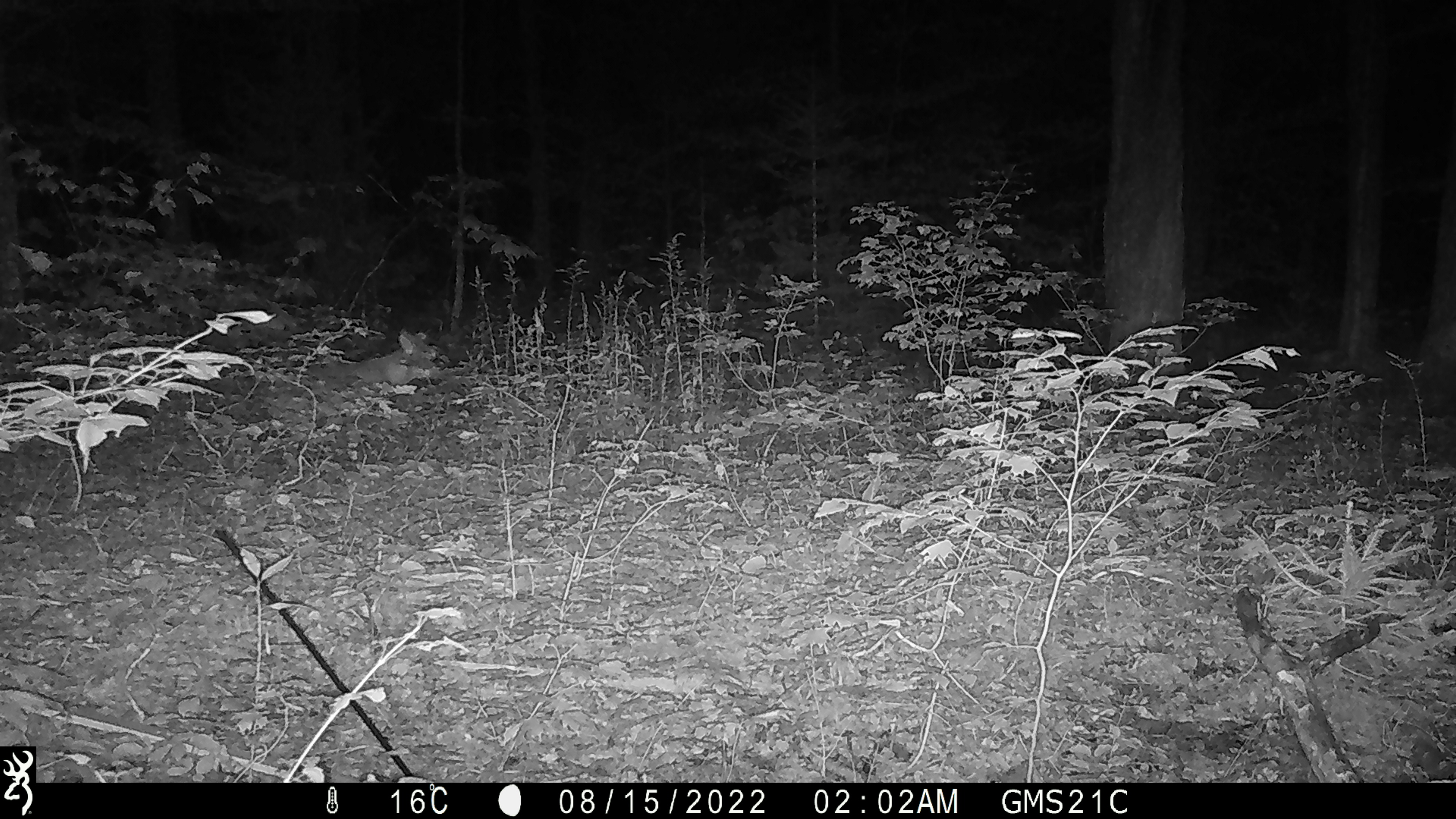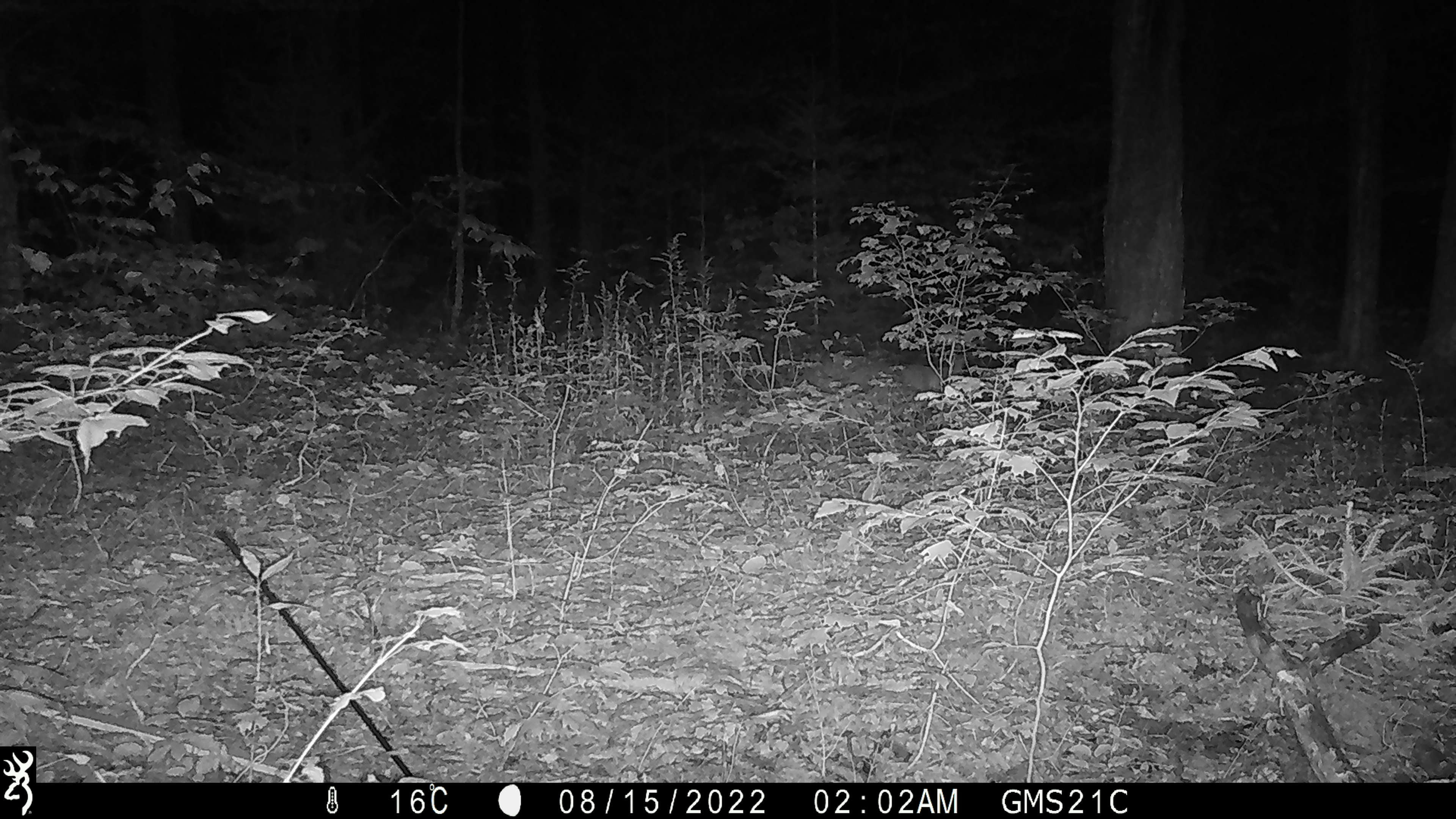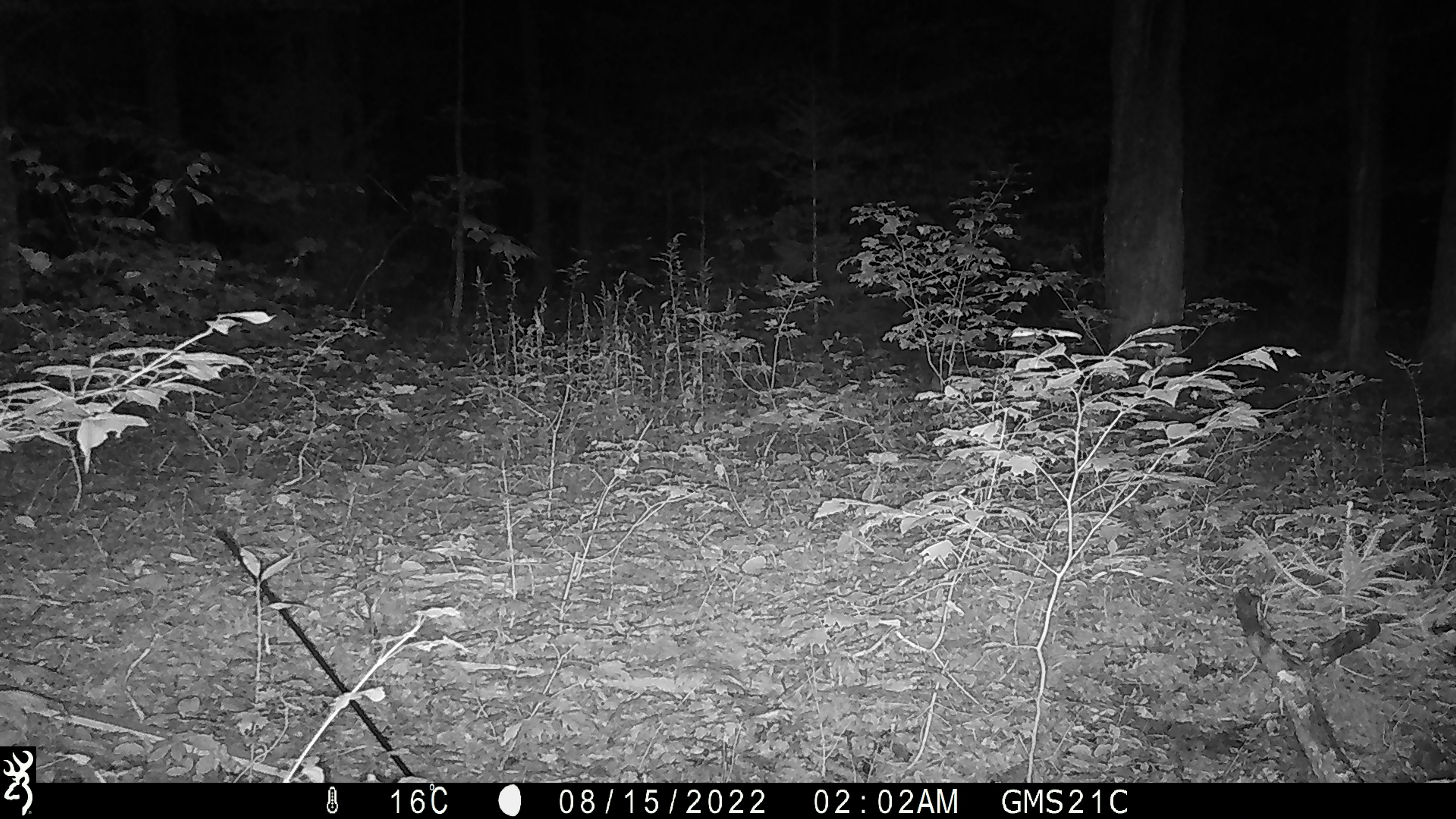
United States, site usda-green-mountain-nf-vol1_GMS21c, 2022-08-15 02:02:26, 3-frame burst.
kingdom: Animalia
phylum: Chordata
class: Mammalia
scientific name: Mammalia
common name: mammal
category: mammal sp.